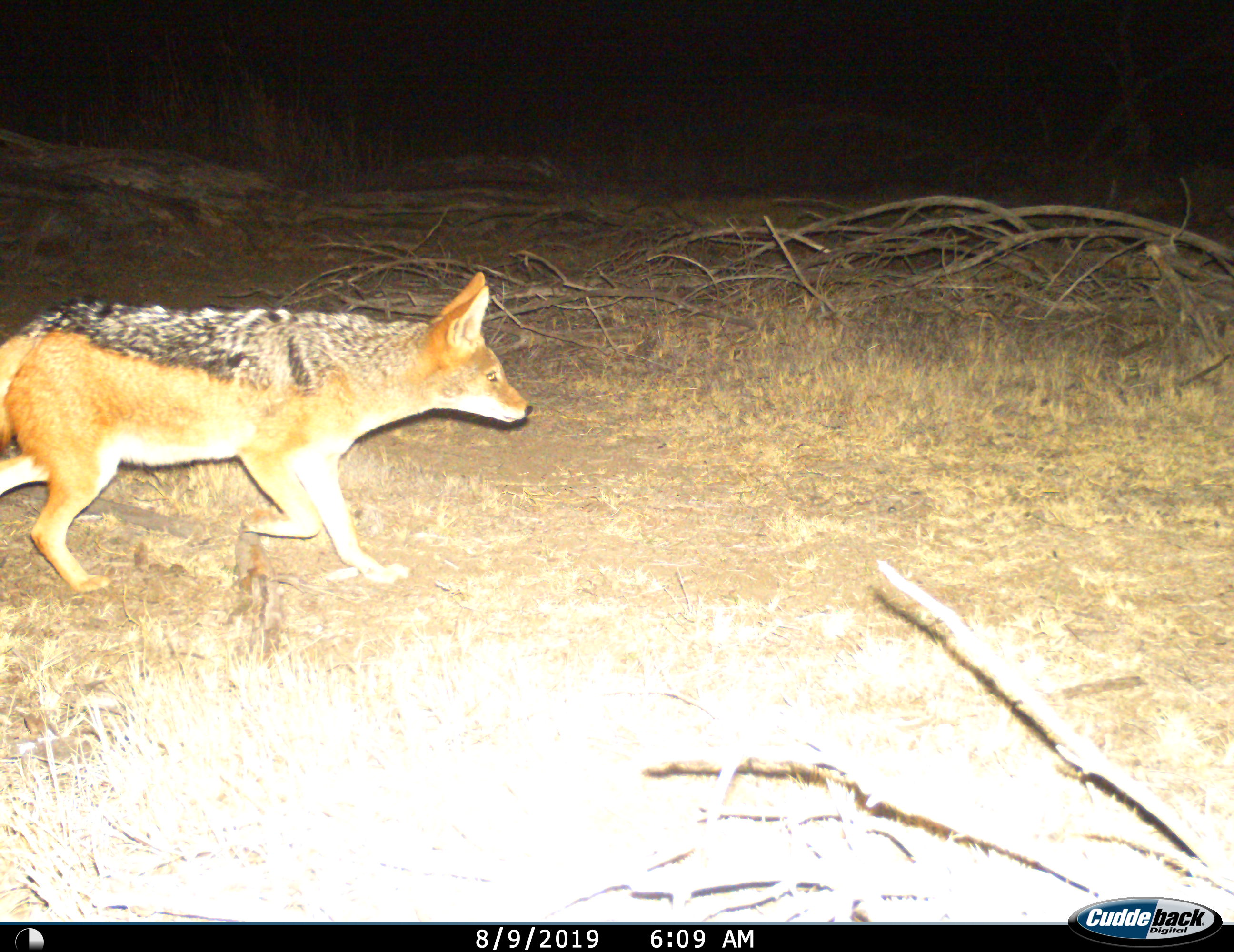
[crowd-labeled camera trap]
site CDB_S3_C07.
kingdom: Animalia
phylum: Chordata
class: Mammalia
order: Carnivora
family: Canidae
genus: Lupulella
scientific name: Lupulella mesomelas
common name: black-backed jackal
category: jackalblackbacked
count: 1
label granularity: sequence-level